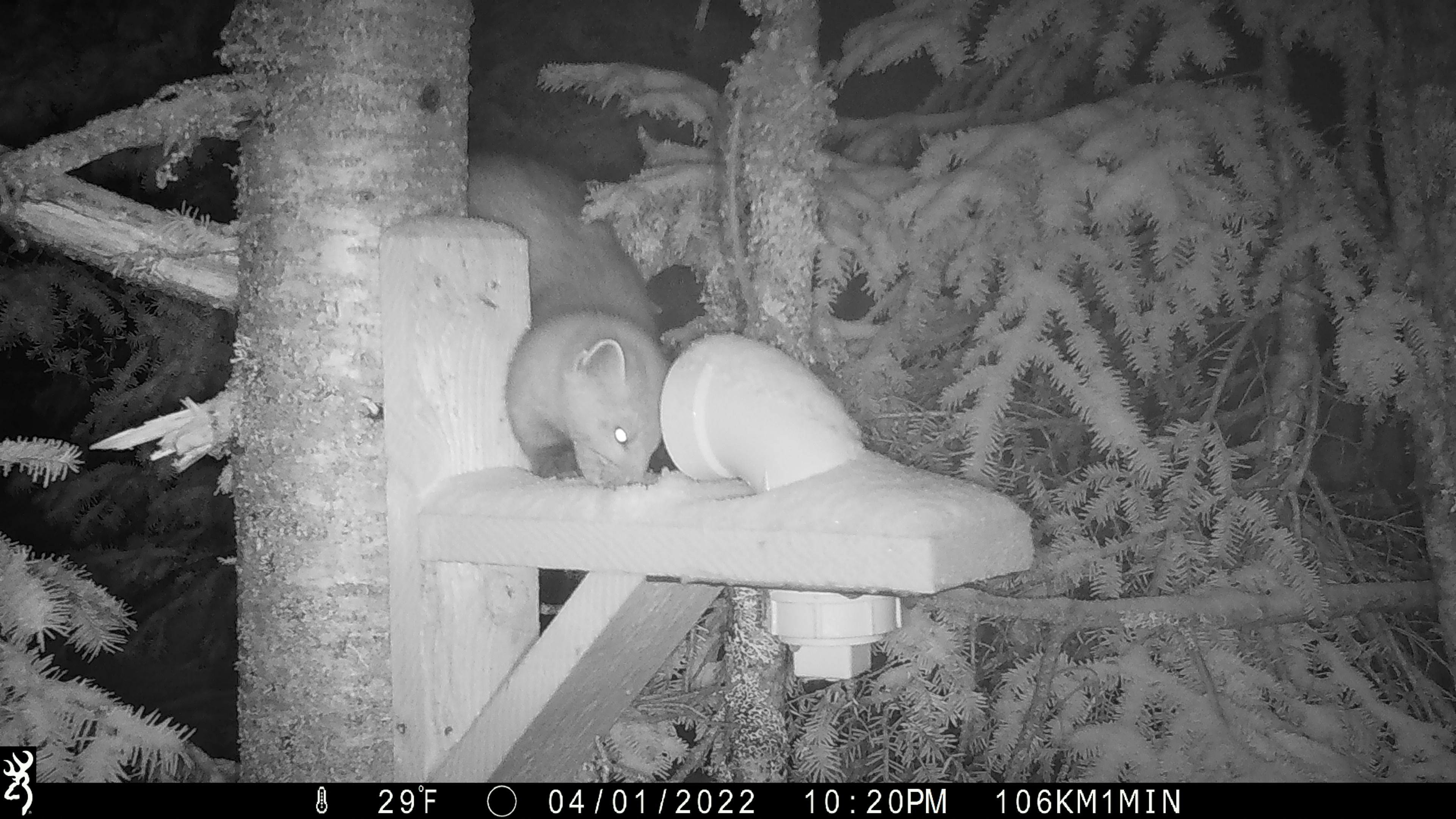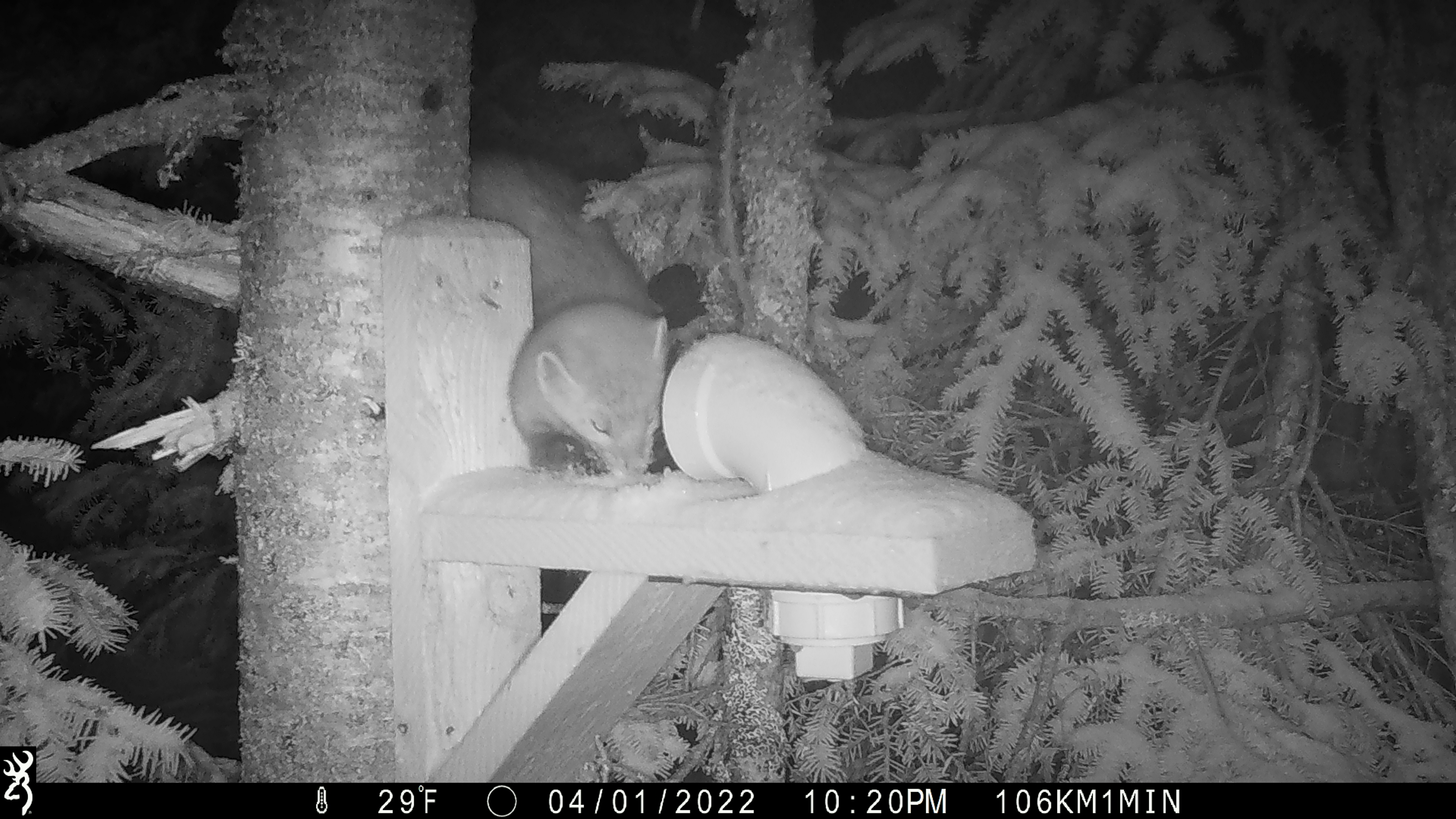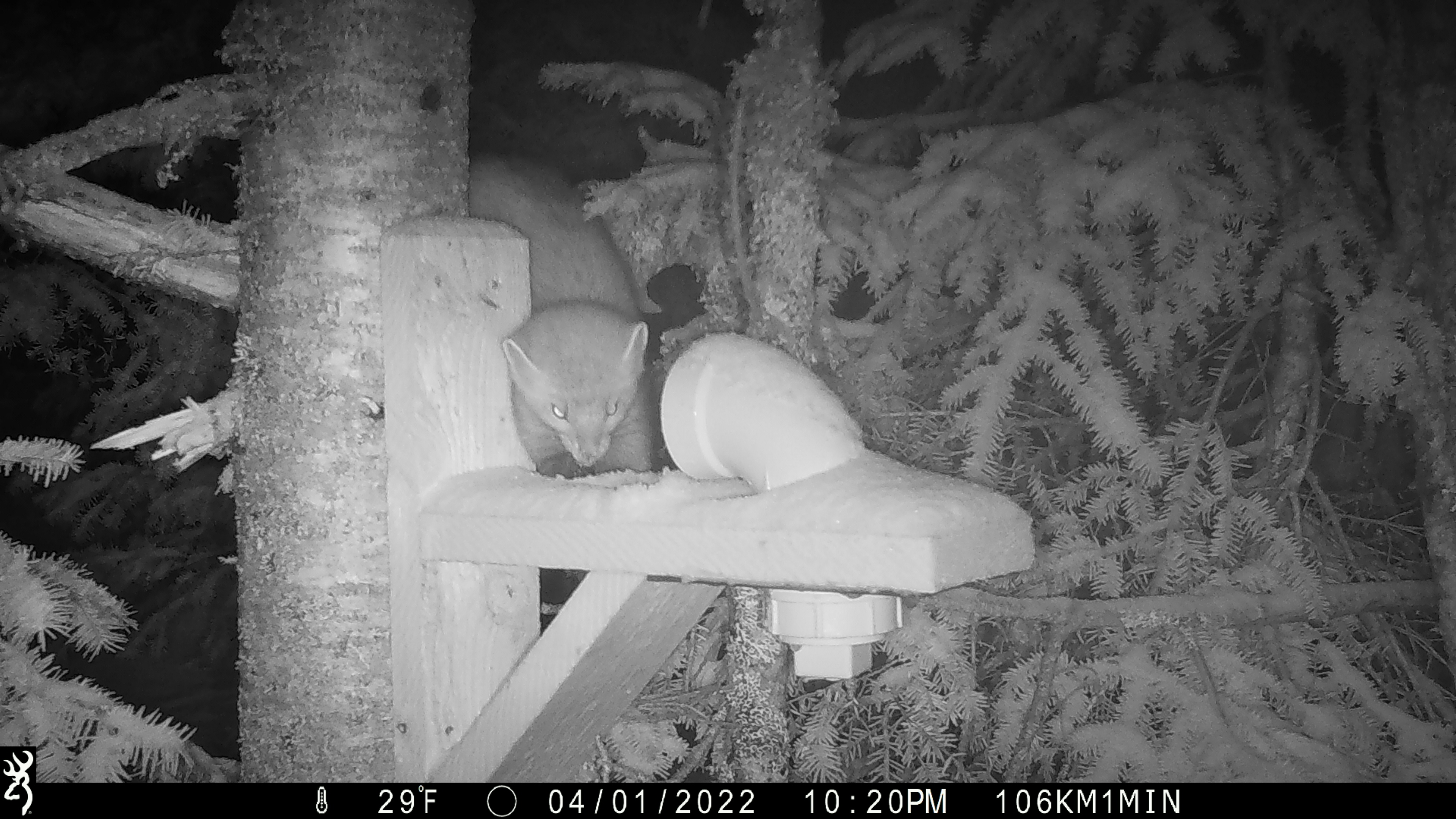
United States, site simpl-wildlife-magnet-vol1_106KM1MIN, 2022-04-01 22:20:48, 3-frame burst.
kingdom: Animalia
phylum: Chordata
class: Mammalia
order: Carnivora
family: Mustelidae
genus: Martes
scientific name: Martes americana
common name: american marten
American marten (Martes americana).